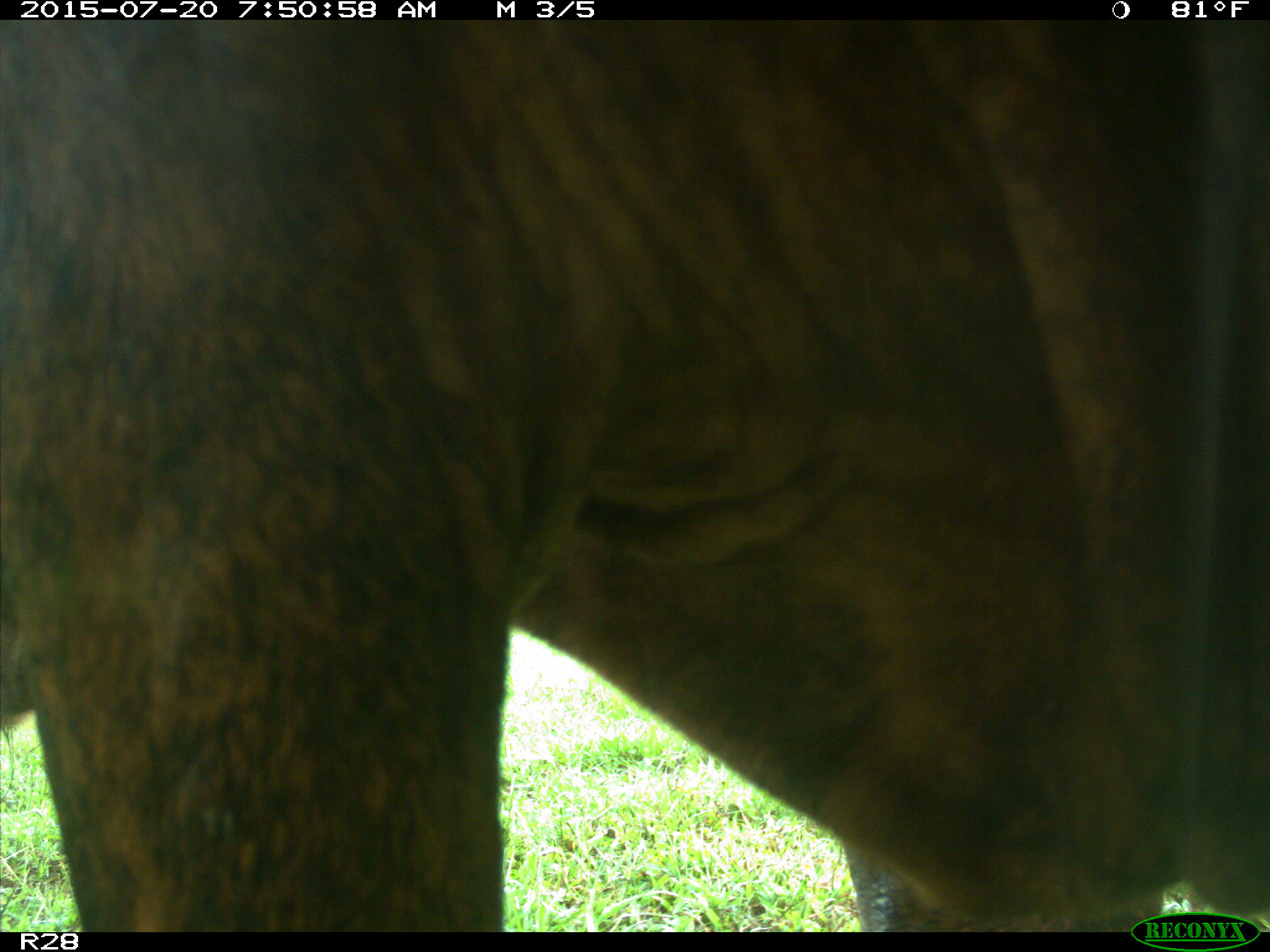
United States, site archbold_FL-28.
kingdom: Animalia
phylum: Chordata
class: Mammalia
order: Artiodactyla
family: Bovidae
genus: Bos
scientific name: Bos taurus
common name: domestic cow